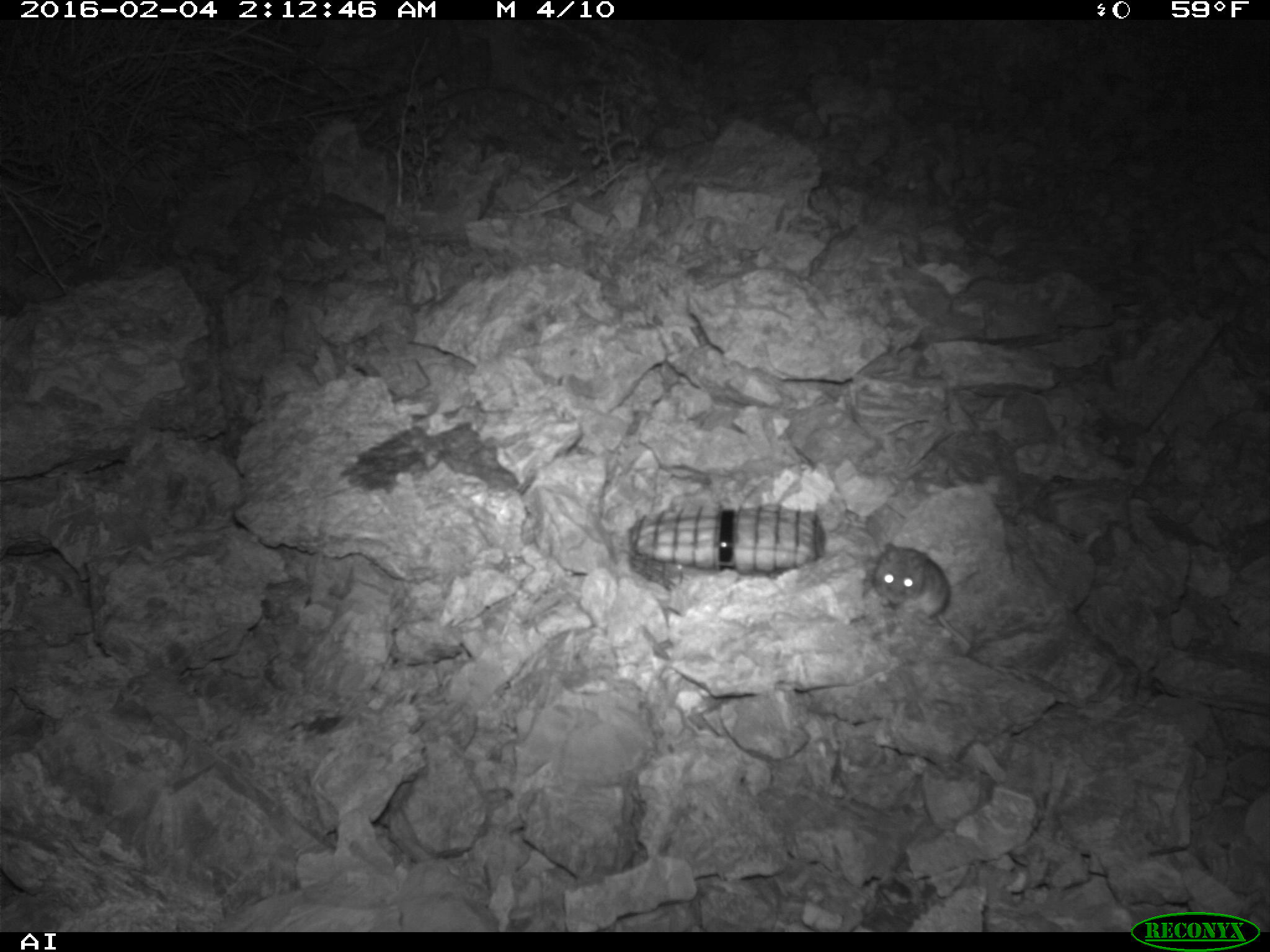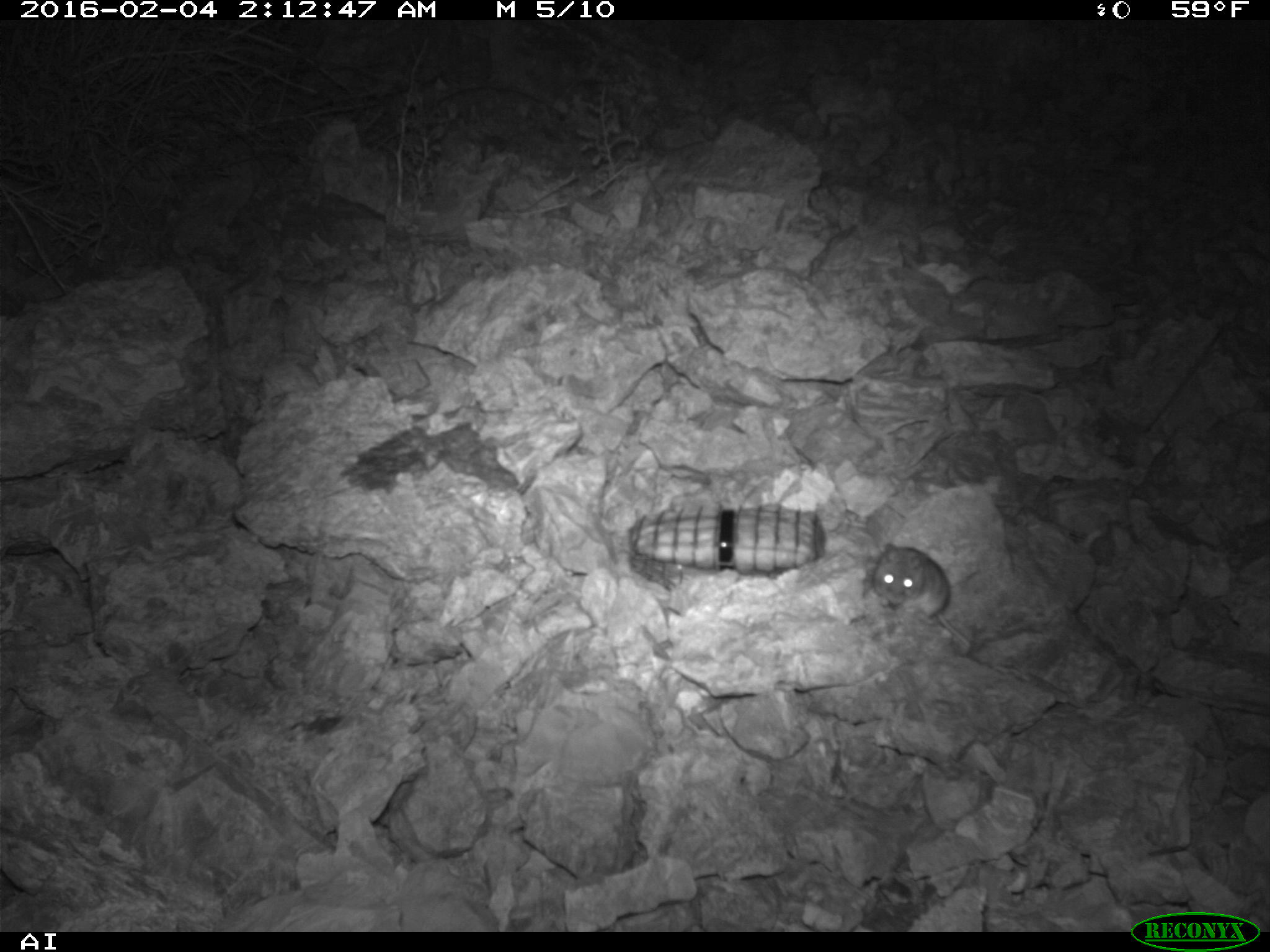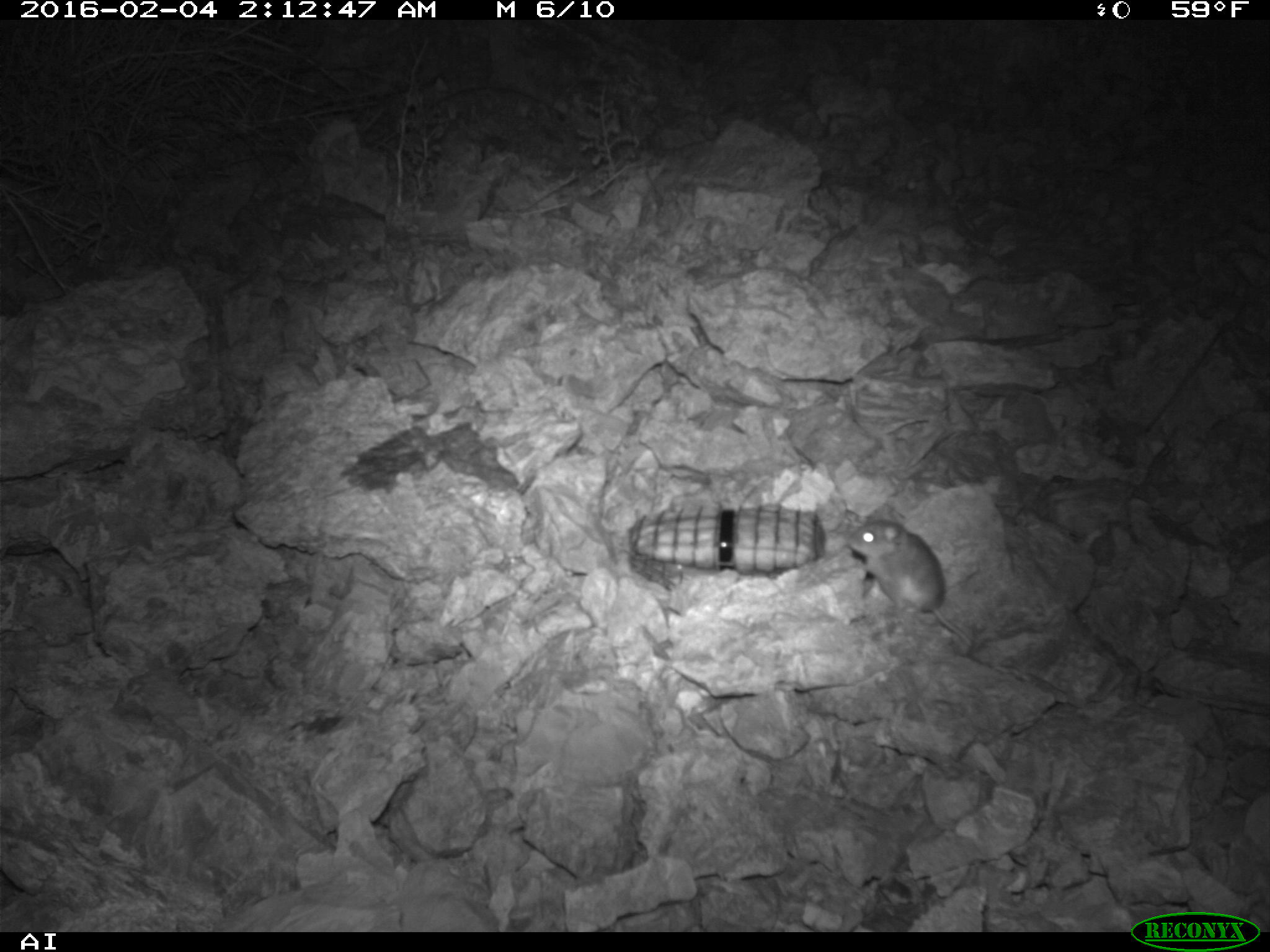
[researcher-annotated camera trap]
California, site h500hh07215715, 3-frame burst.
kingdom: Animalia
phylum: Chordata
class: Mammalia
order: Rodentia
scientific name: Rodentia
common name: rodent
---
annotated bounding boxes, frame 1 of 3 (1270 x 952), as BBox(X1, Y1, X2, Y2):
rodent: BBox(873, 540, 970, 645)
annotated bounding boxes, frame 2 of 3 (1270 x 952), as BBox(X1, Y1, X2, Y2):
rodent: BBox(871, 540, 972, 650)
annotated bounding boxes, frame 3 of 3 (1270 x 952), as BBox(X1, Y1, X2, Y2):
rodent: BBox(848, 505, 972, 646)